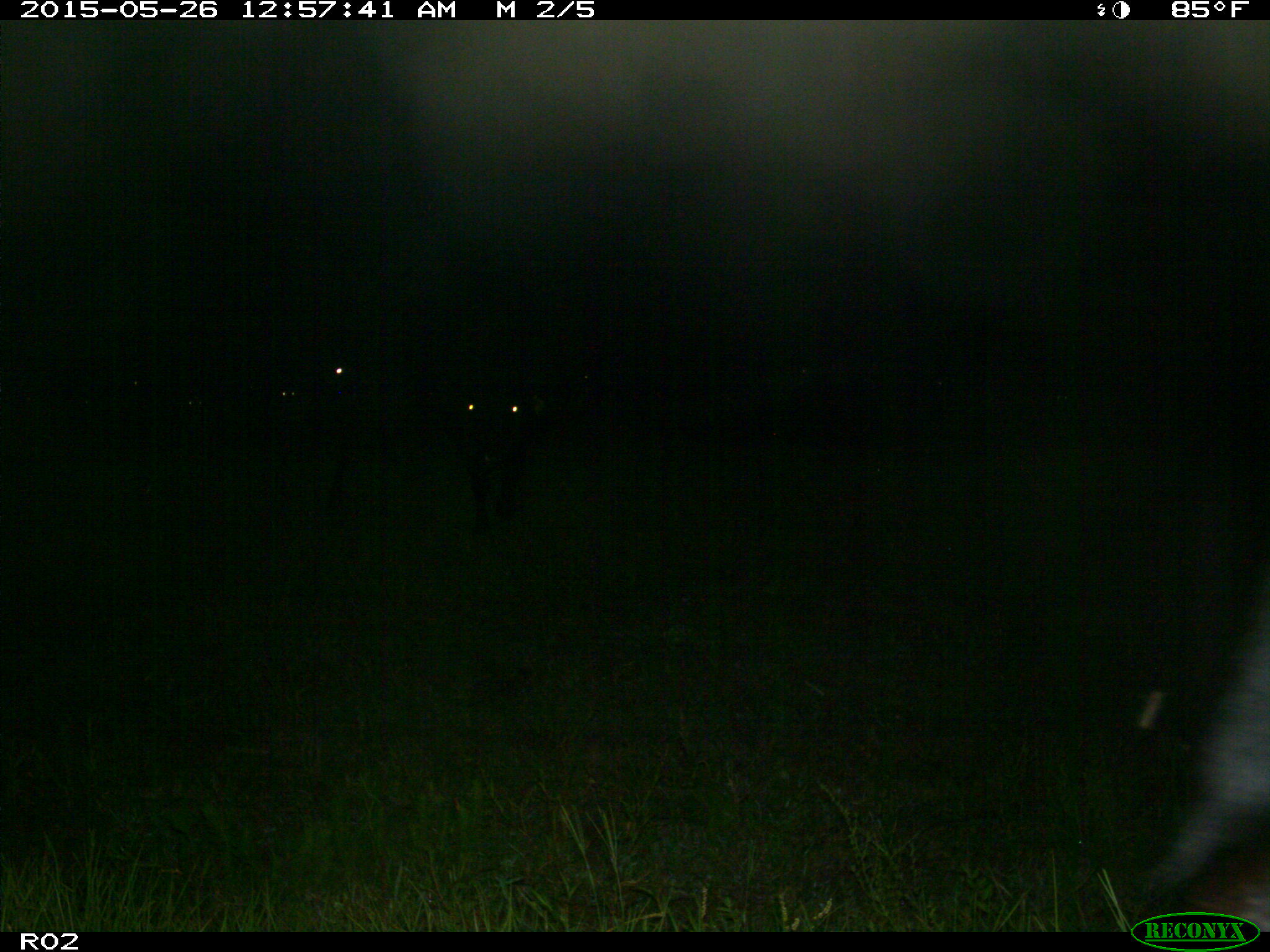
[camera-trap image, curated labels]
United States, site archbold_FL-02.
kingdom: Animalia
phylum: Chordata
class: Mammalia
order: Artiodactyla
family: Bovidae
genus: Bos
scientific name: Bos taurus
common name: domestic cow